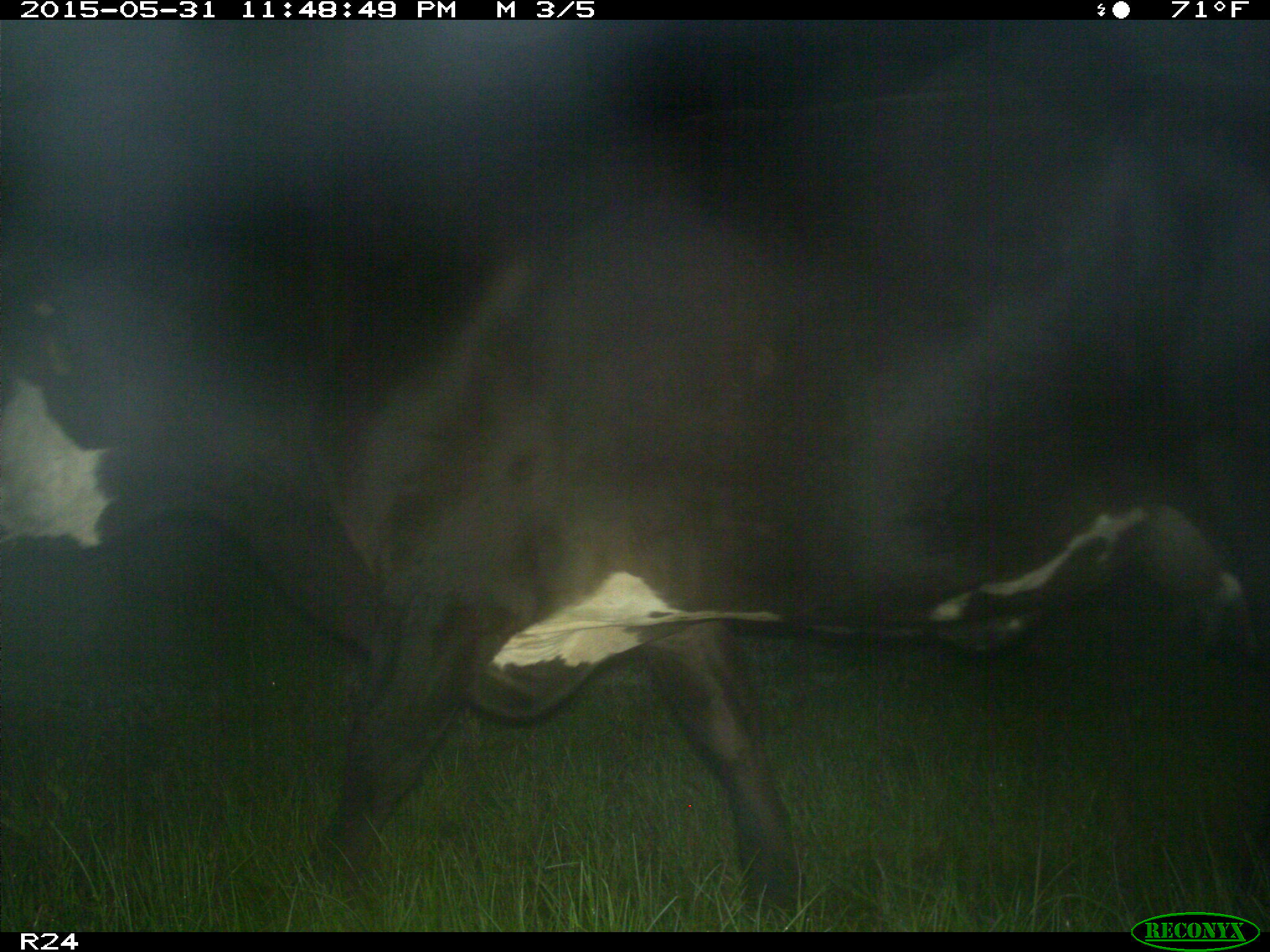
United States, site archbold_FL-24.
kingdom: Animalia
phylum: Chordata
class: Mammalia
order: Artiodactyla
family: Bovidae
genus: Bos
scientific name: Bos taurus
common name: domestic cow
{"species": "Bos taurus (domestic cow)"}